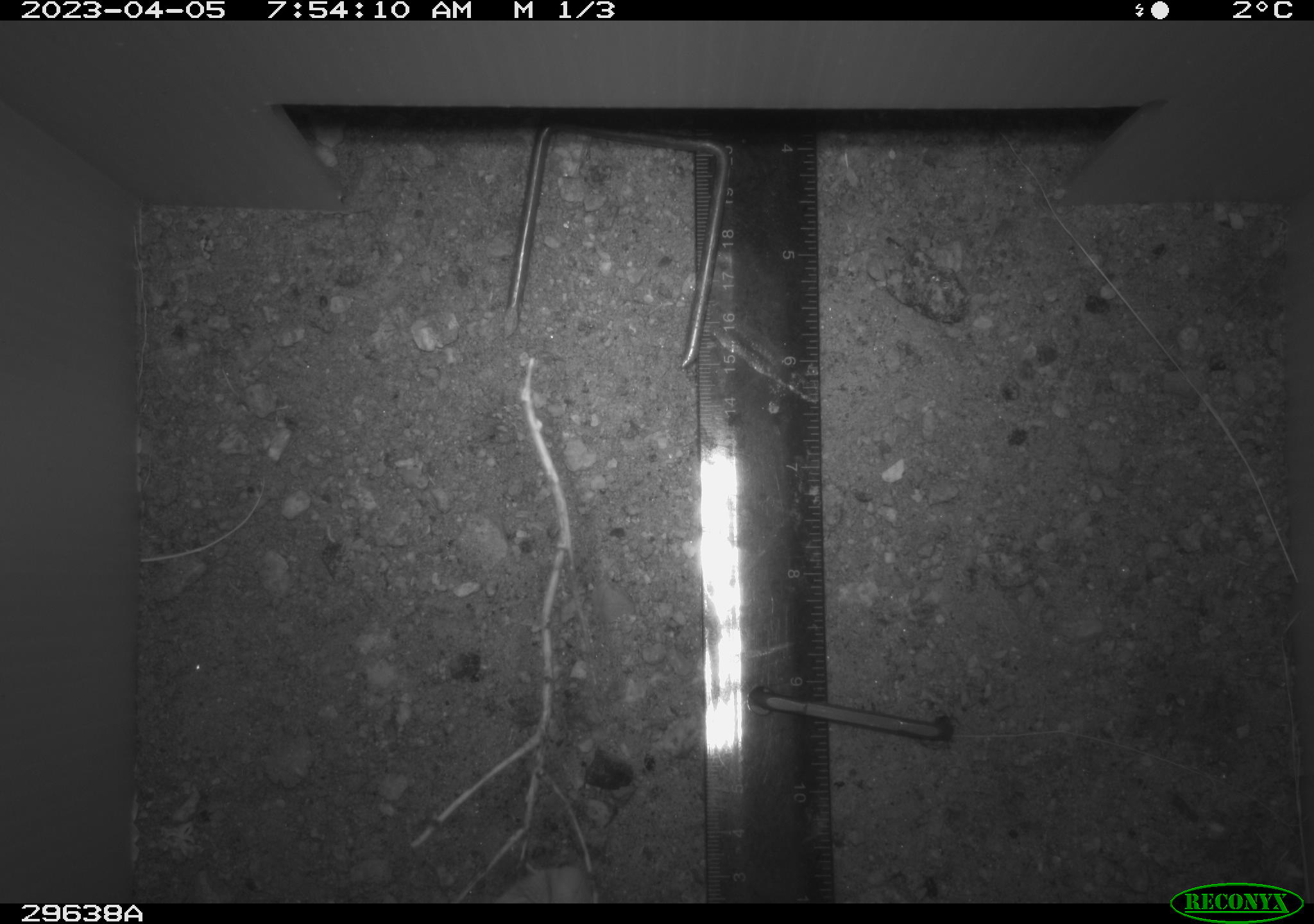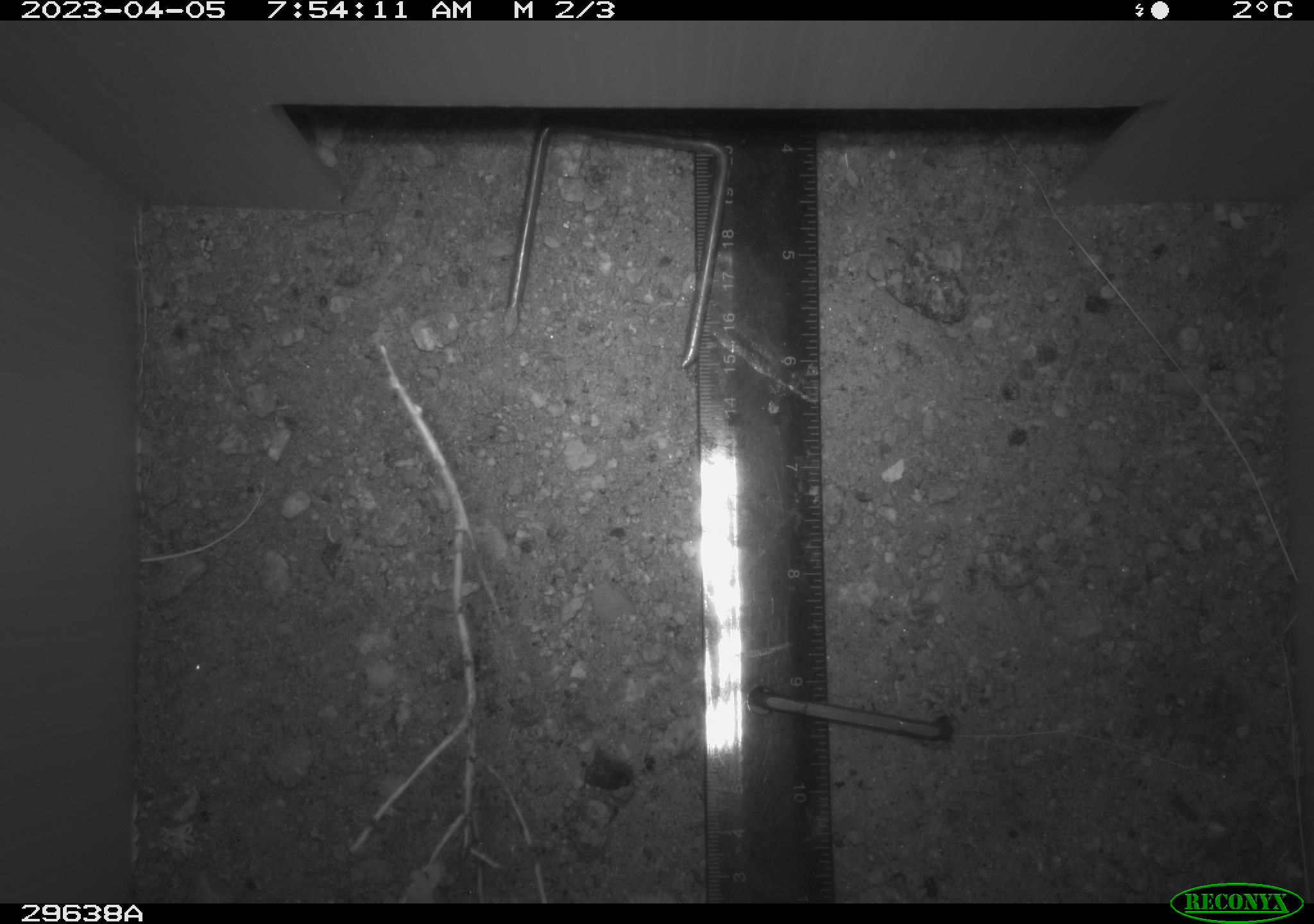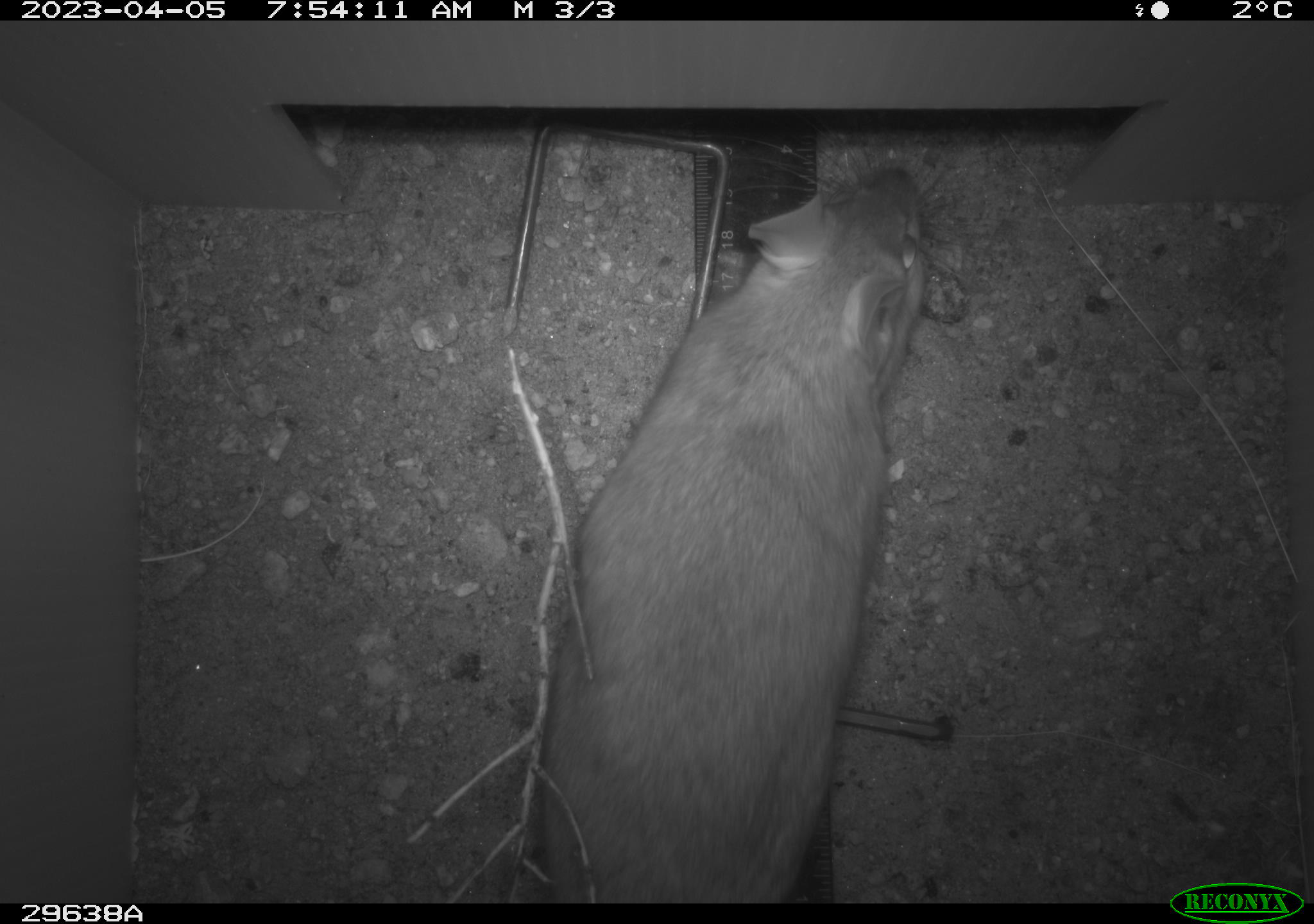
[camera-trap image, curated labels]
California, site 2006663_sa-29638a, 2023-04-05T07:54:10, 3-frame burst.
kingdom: Animalia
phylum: Chordata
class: Mammalia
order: Rodentia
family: Cricetidae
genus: Neotoma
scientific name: Neotoma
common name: pack rat or woodrat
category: neotoma species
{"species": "neotoma species (pack rat or woodrat) (Neotoma)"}